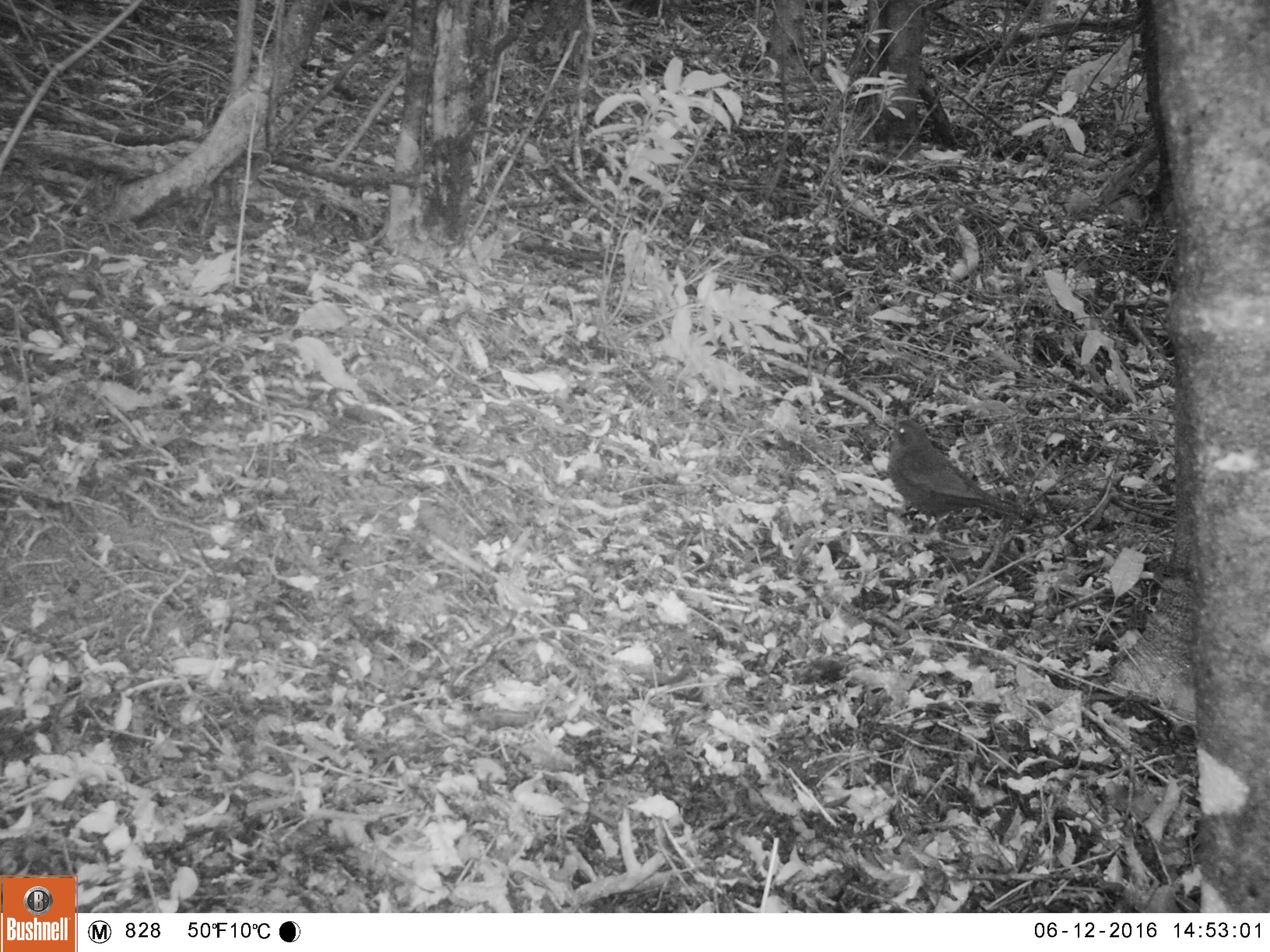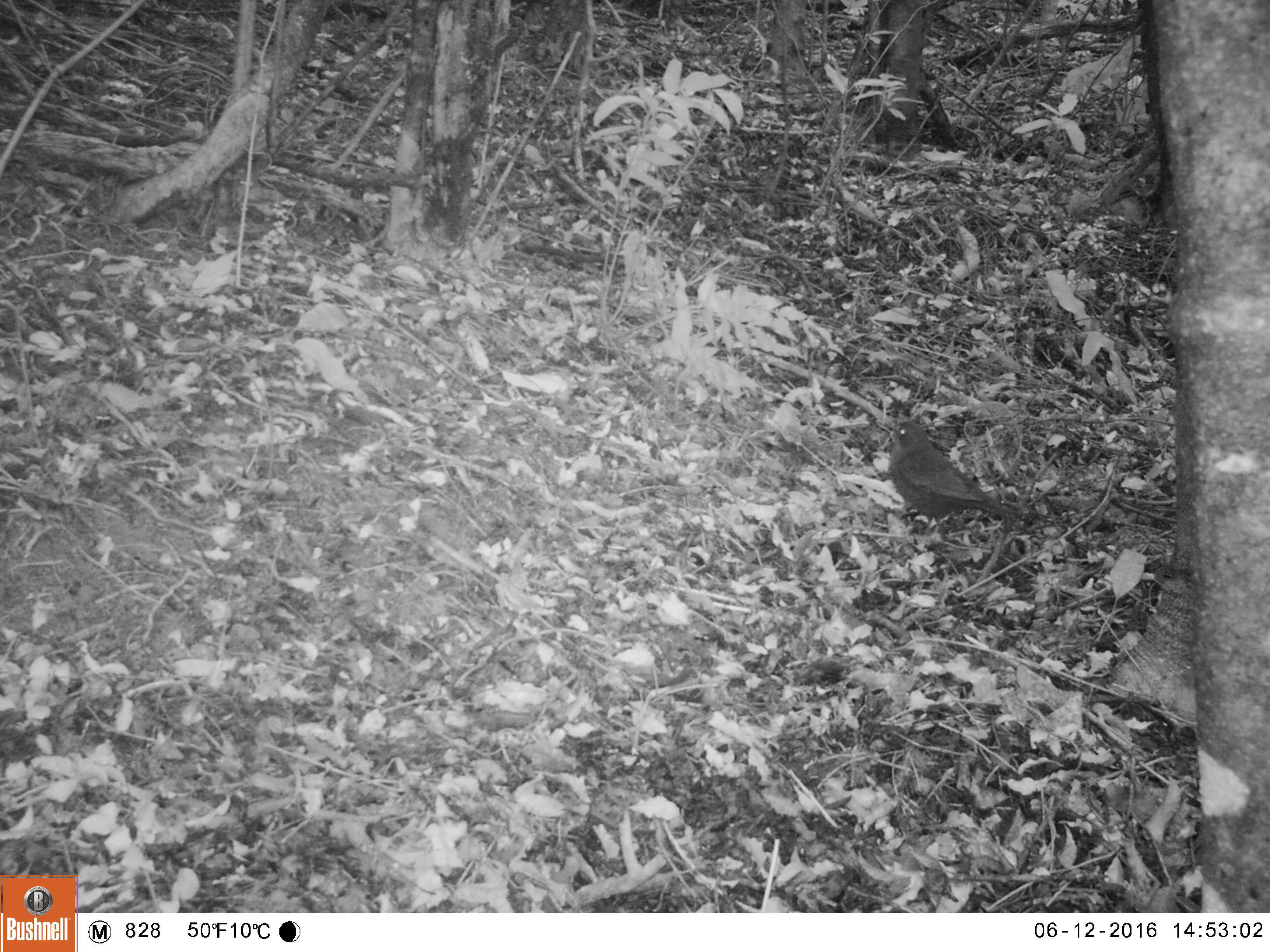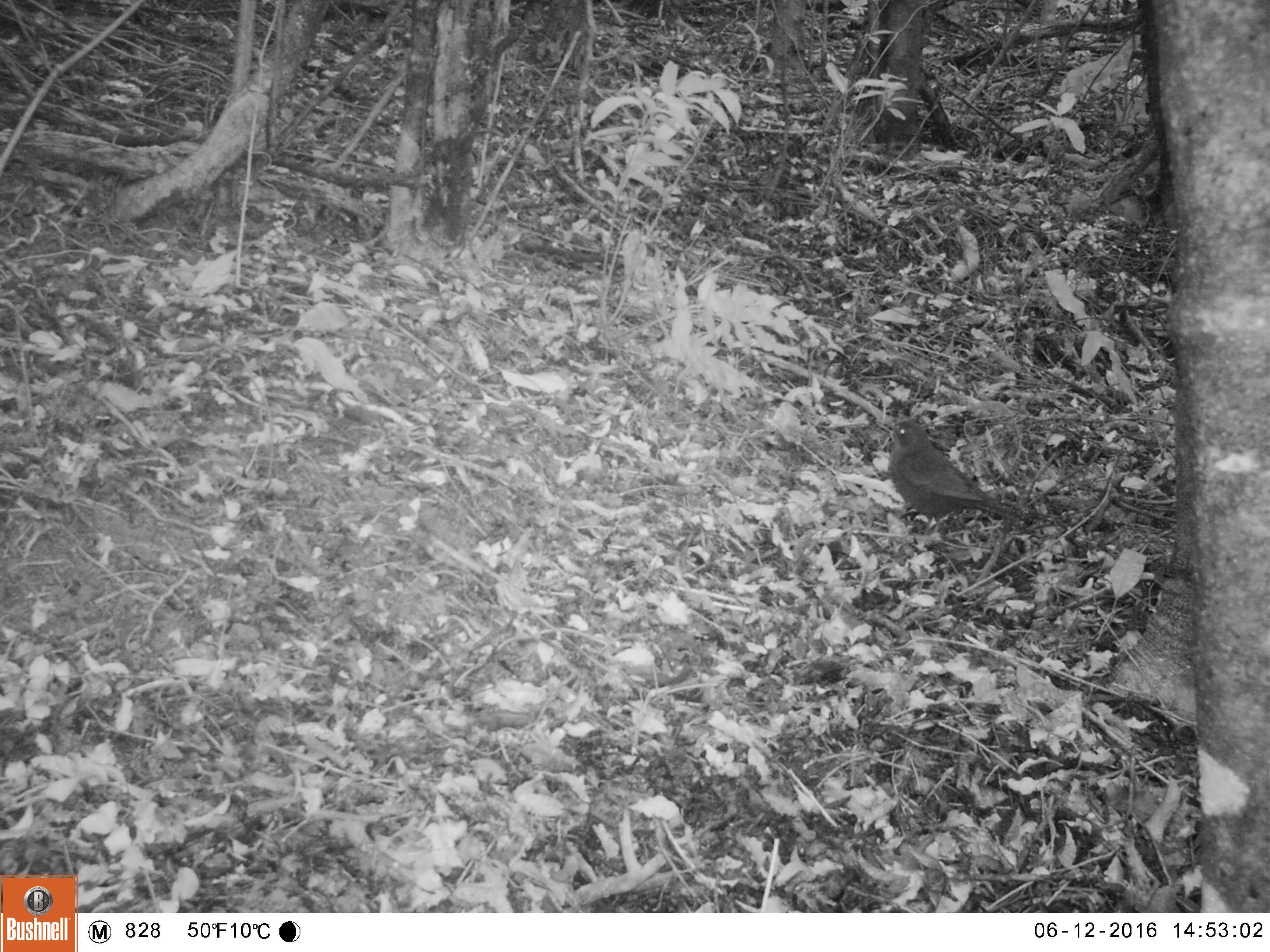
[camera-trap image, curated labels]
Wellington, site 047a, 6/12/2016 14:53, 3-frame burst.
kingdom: Animalia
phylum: Chordata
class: Aves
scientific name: Aves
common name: bird